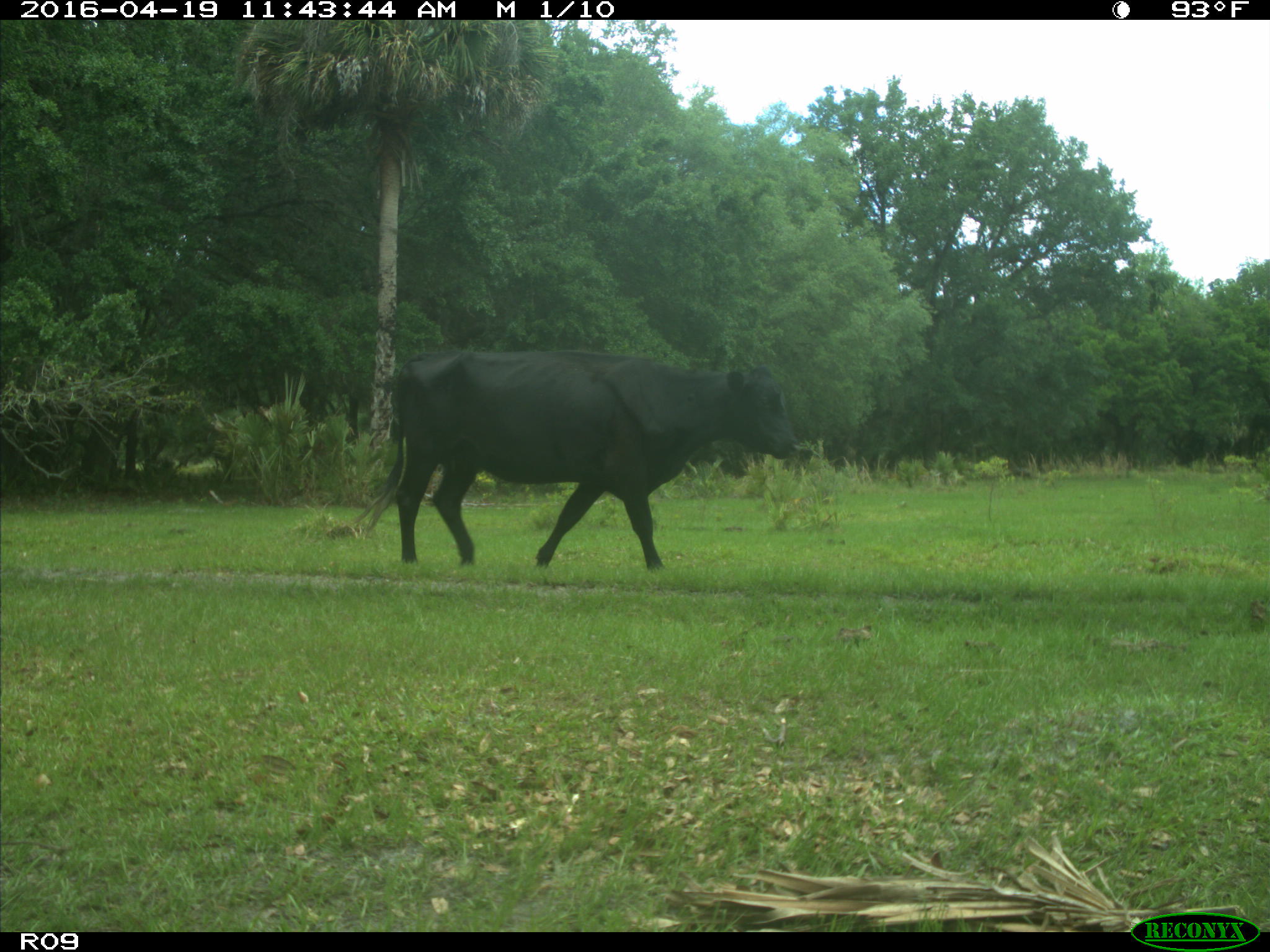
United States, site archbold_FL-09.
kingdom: Animalia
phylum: Chordata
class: Mammalia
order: Artiodactyla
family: Bovidae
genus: Bos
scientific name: Bos taurus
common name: domestic cow